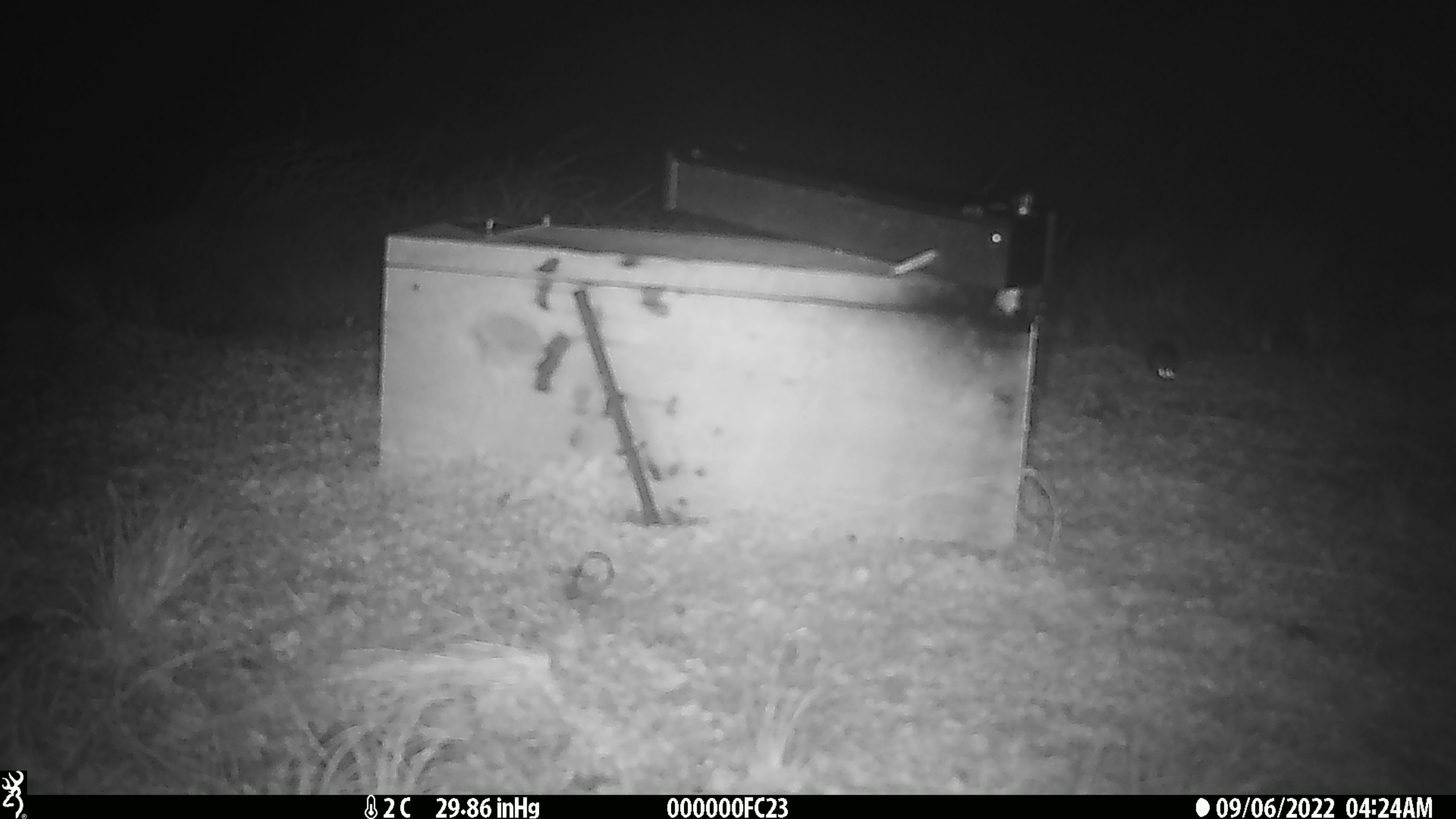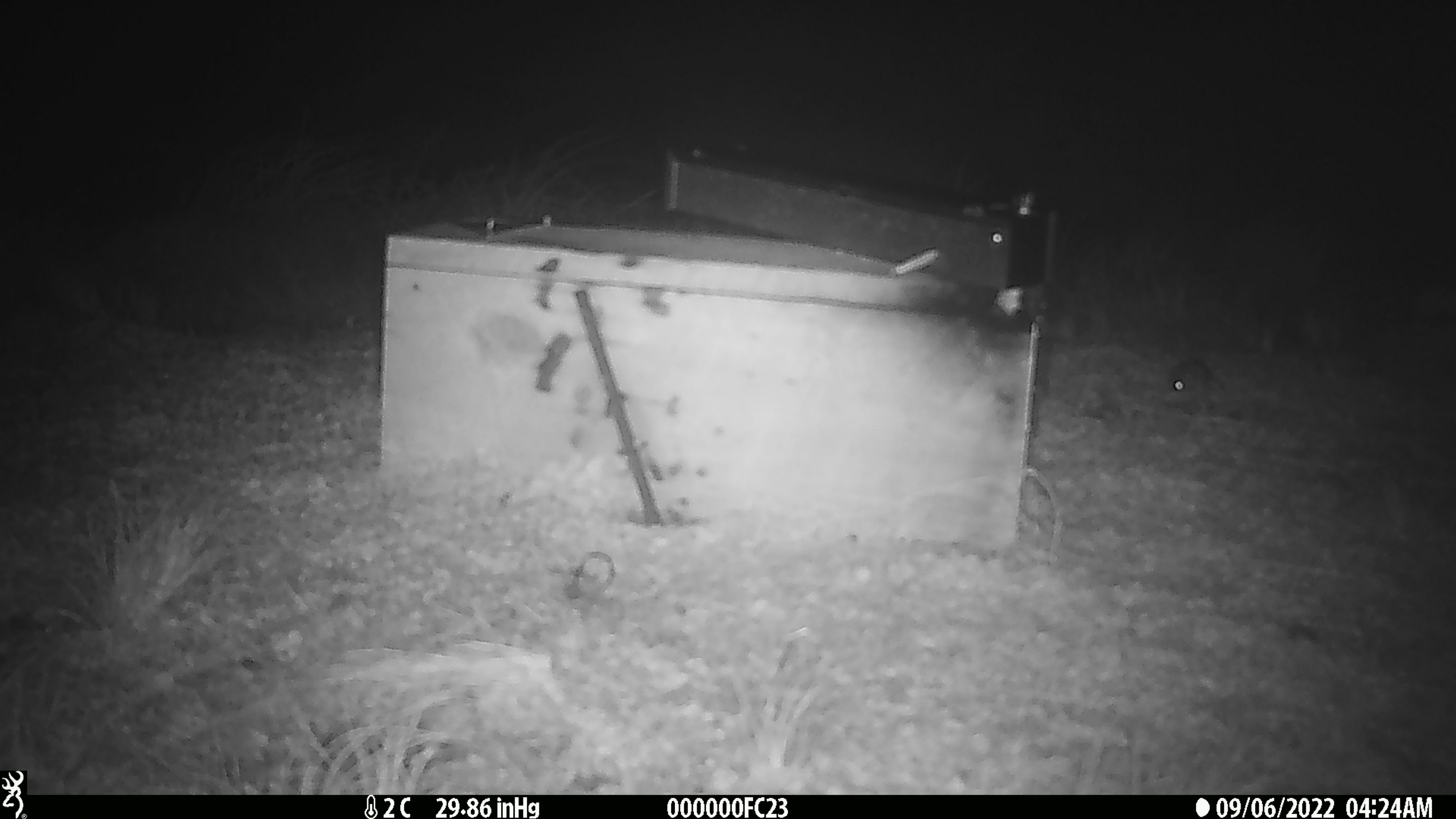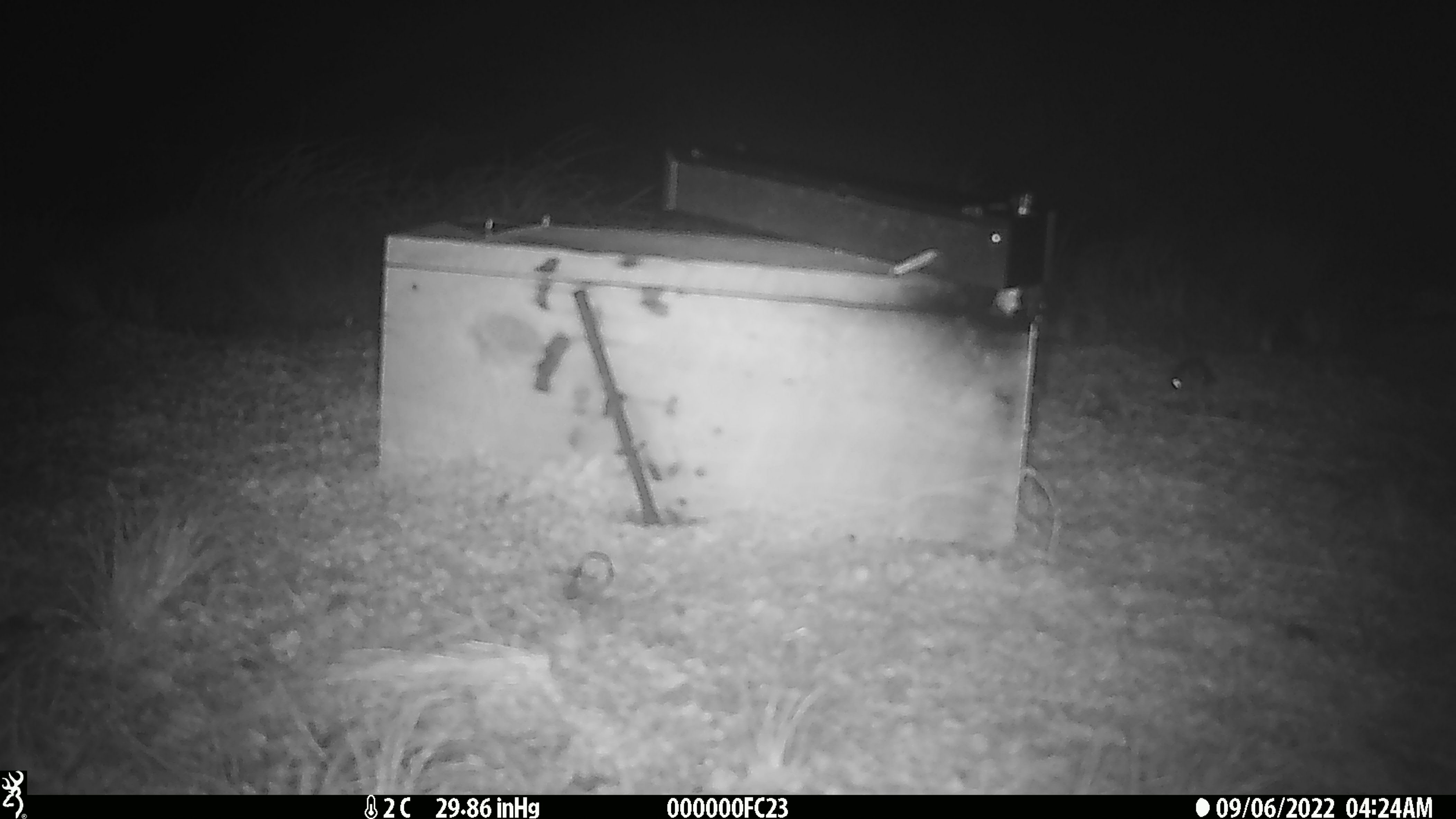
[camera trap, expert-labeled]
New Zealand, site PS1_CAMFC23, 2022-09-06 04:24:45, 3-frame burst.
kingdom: Animalia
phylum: Chordata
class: Mammalia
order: Rodentia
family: Muridae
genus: Mus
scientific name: Mus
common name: mouse